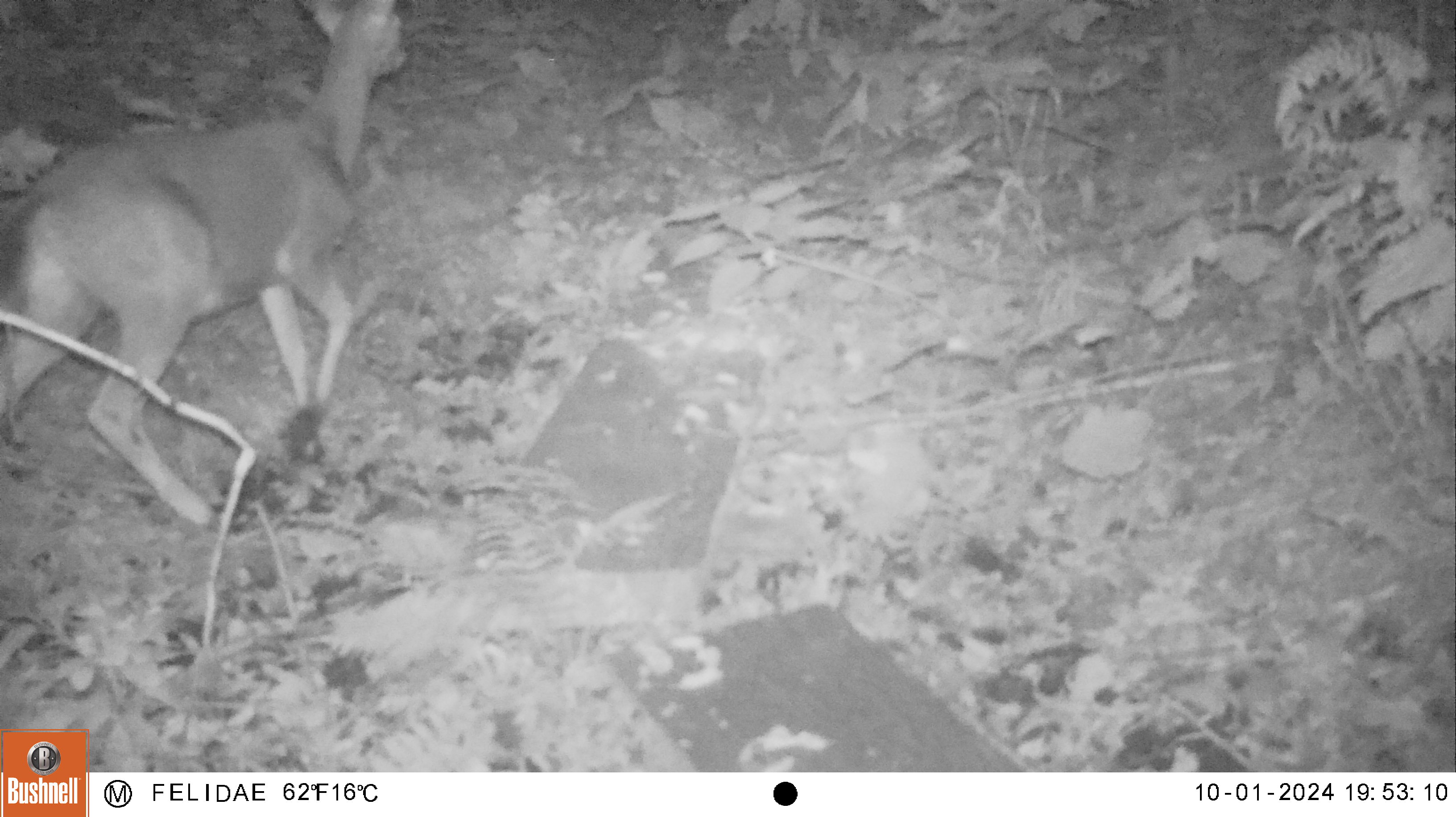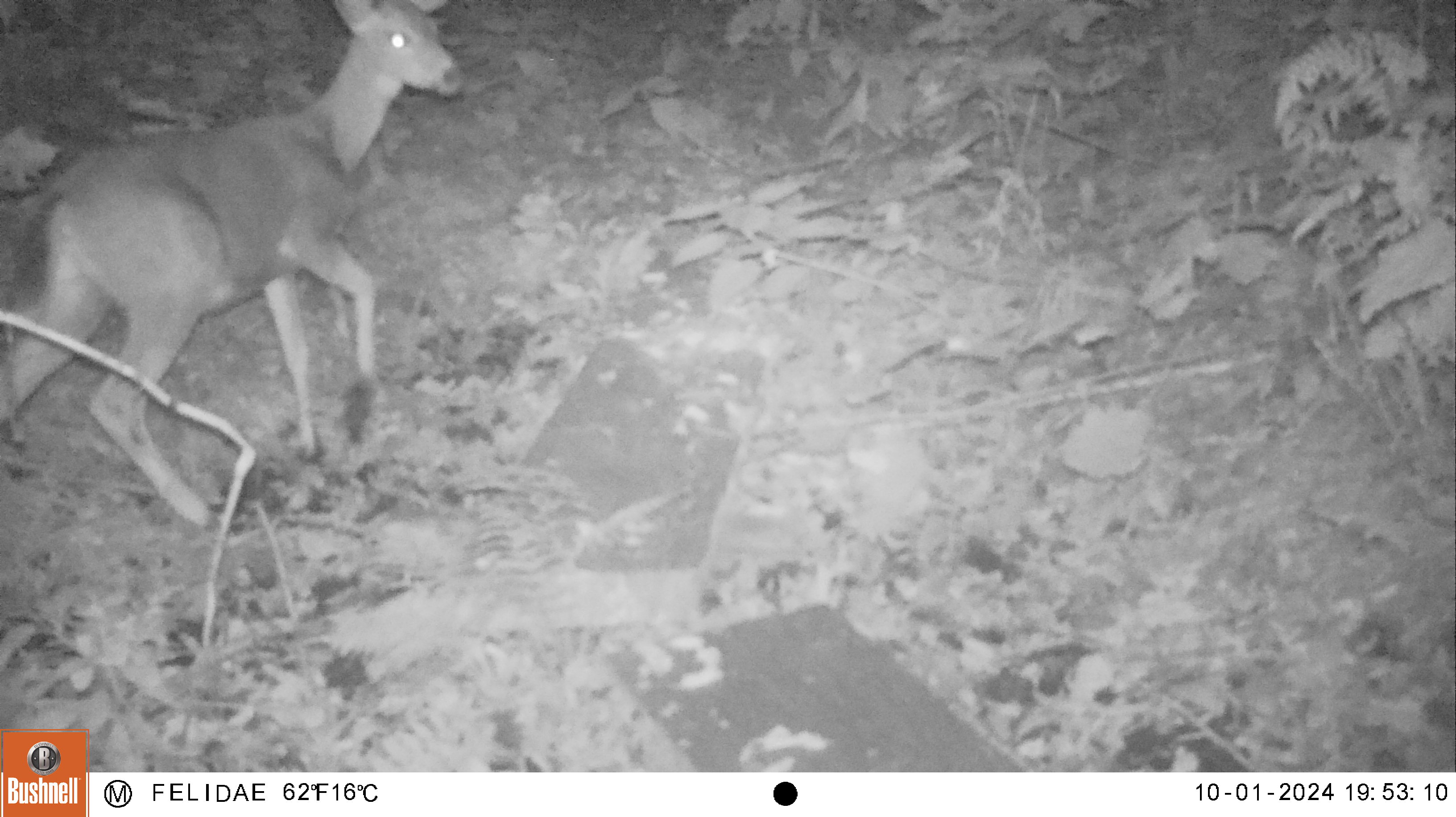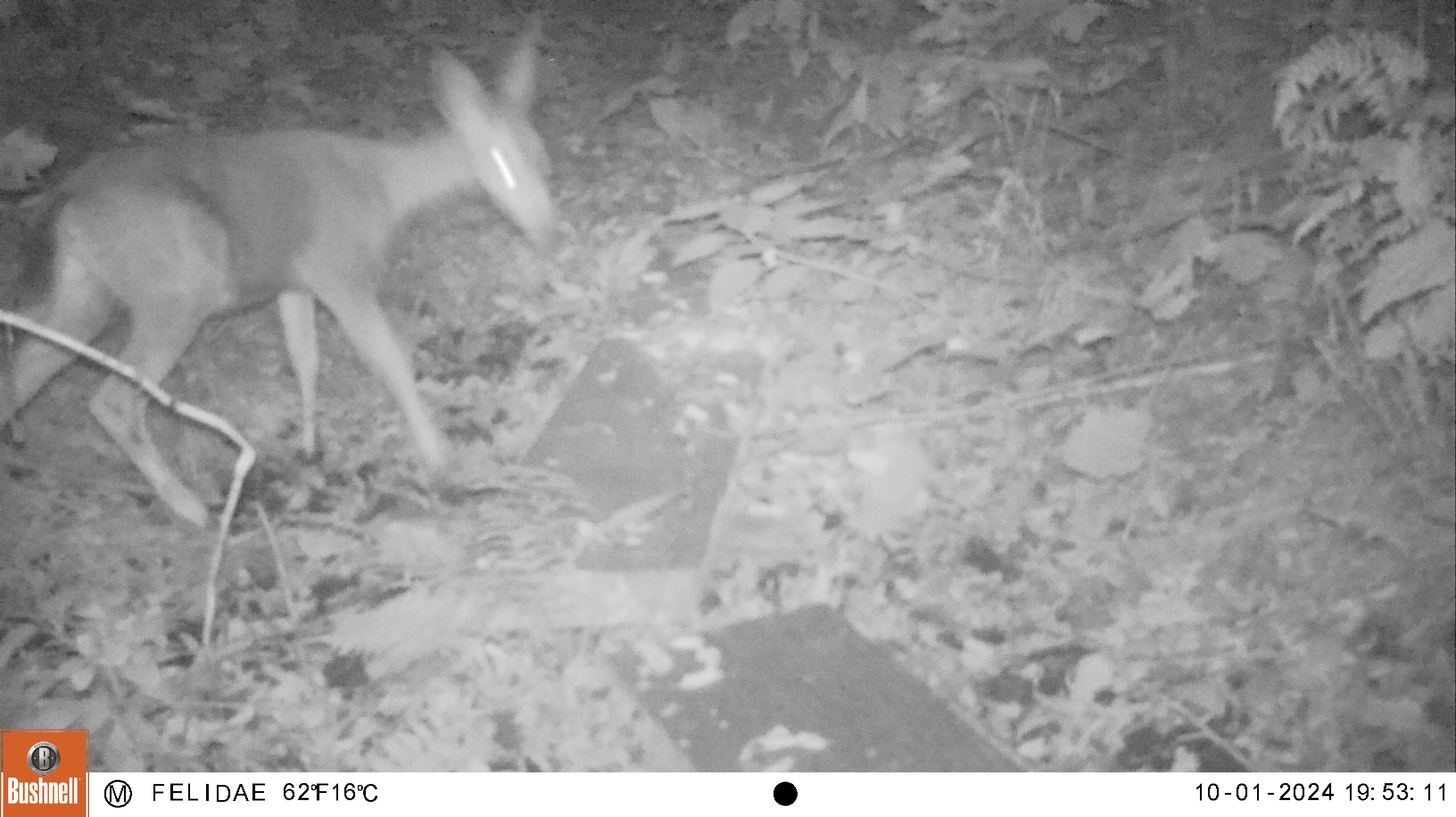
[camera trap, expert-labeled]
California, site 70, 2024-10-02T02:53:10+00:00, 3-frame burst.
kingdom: Animalia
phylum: Chordata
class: Mammalia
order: Artiodactyla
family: Cervidae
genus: Odocoileus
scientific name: Odocoileus hemionus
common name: mule deer